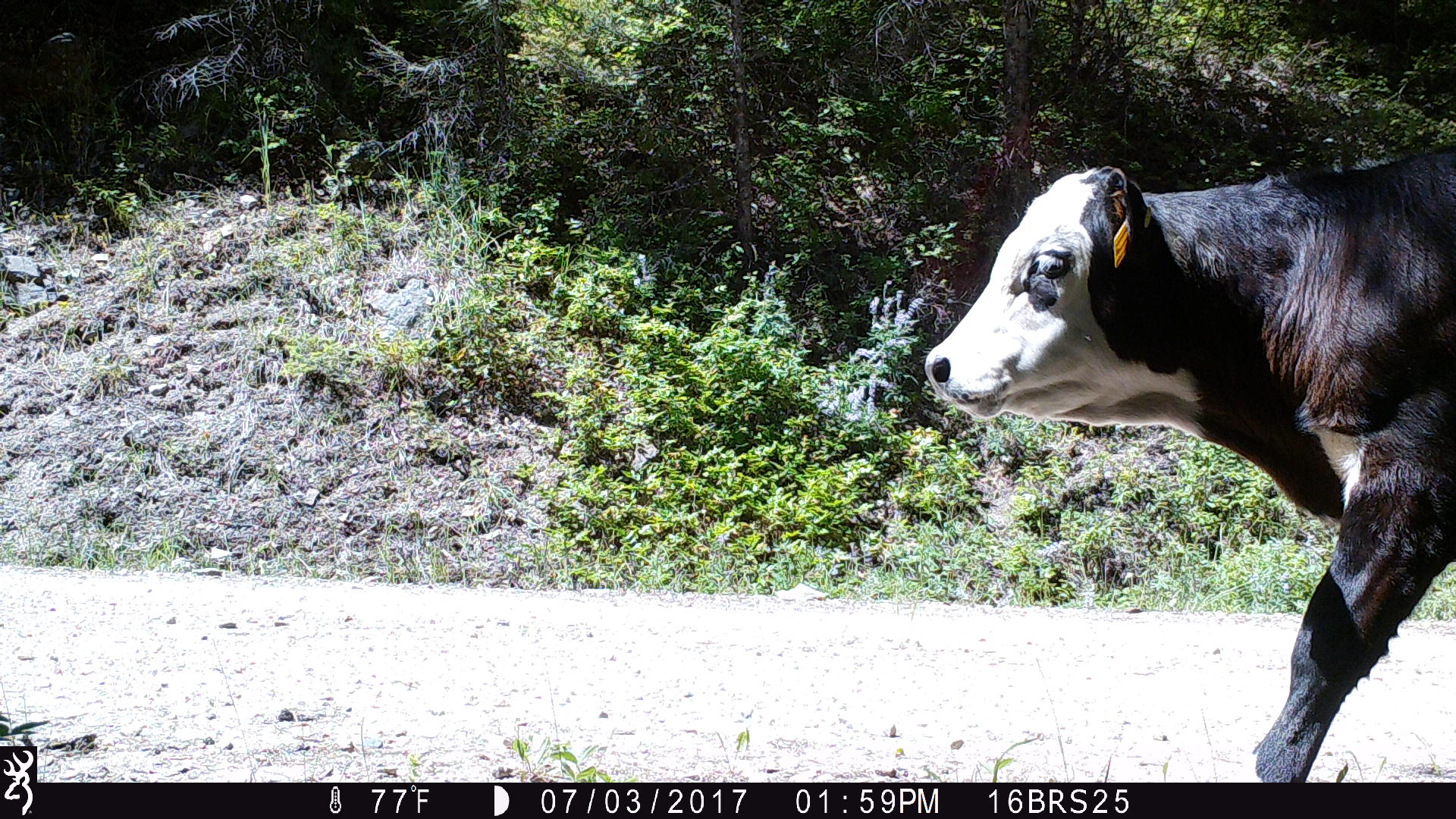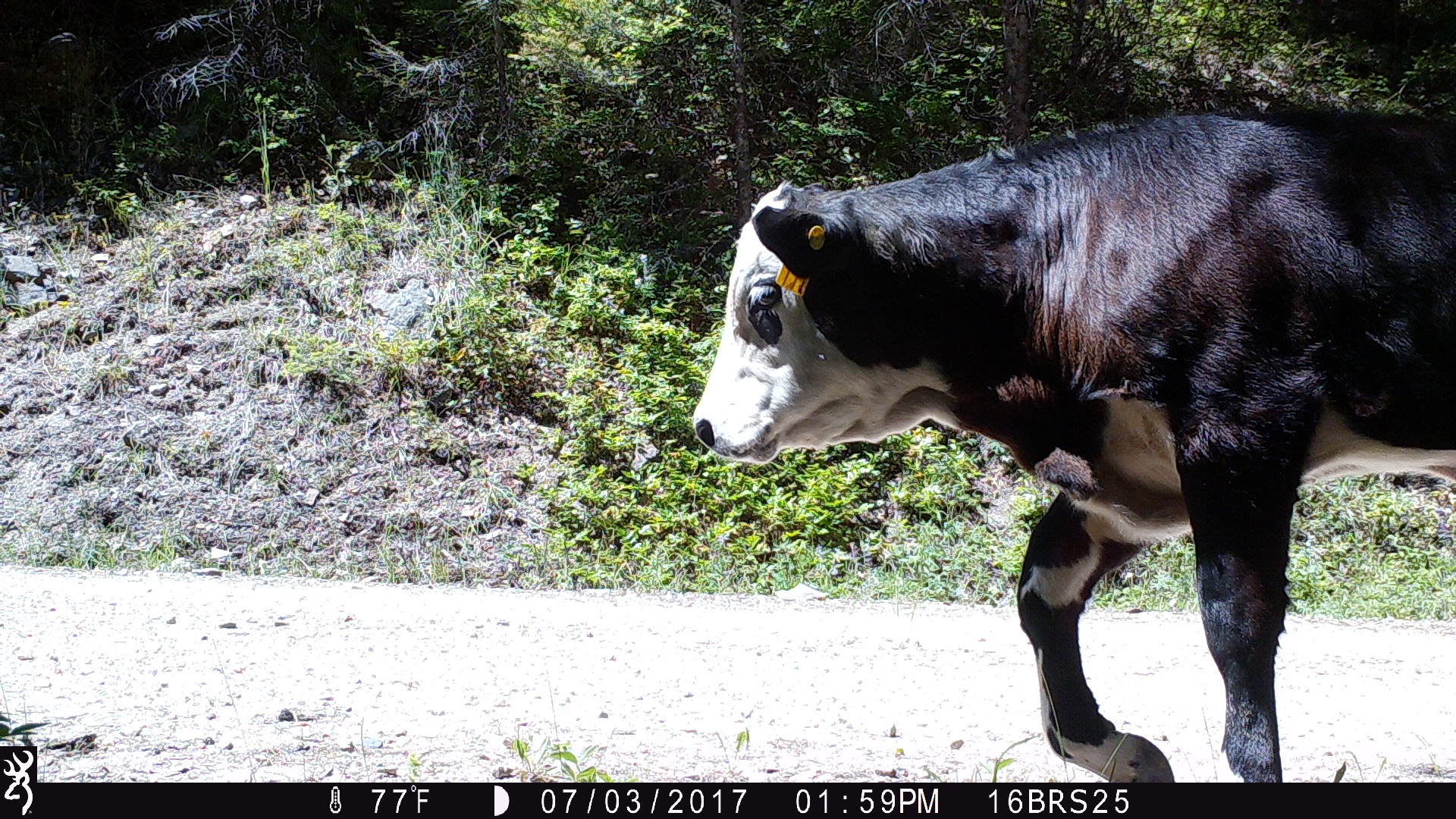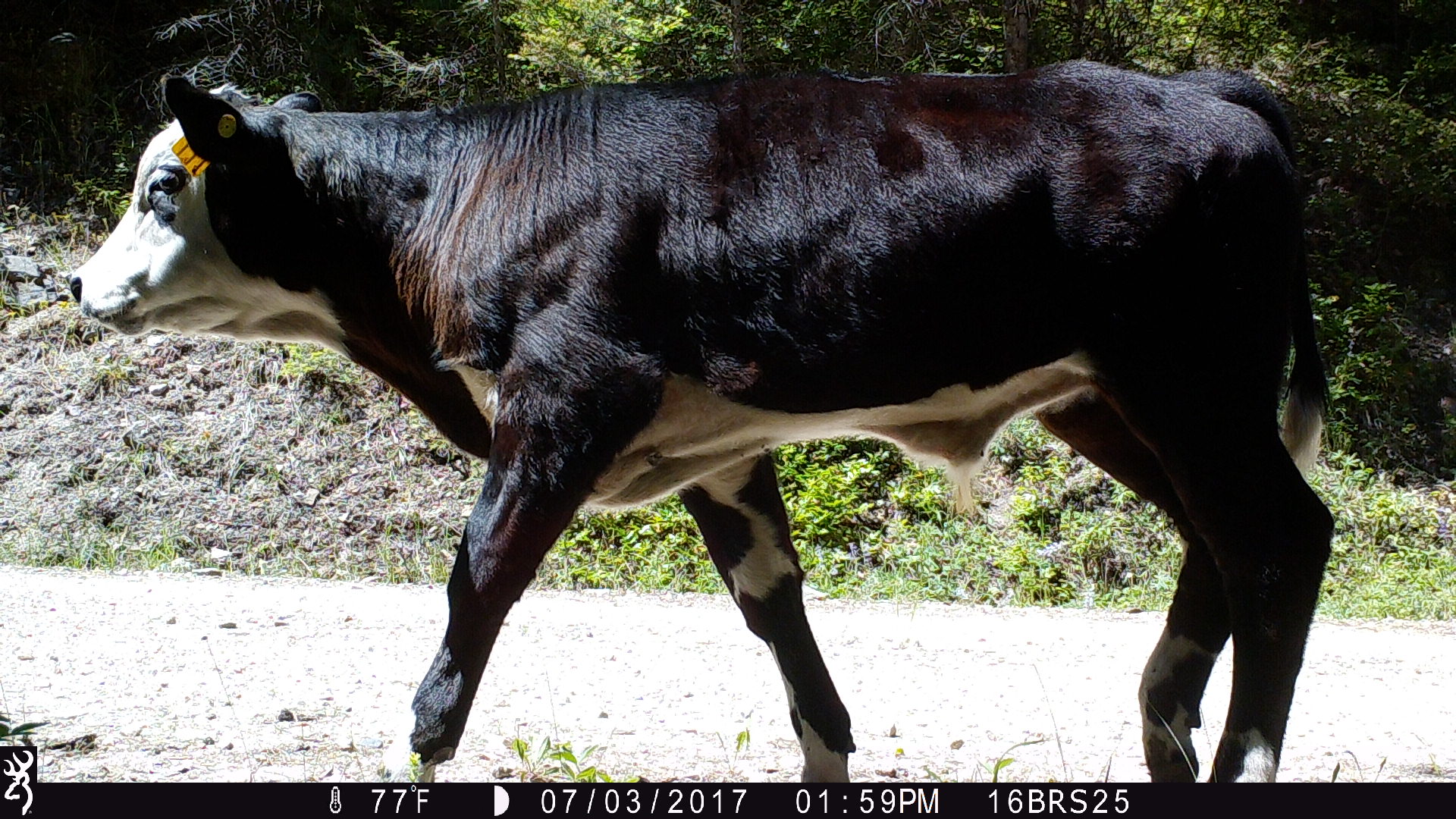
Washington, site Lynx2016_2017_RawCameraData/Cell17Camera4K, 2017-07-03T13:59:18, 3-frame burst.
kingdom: Animalia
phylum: Chordata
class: Mammalia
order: Artiodactyla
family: Bovidae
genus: Bos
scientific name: Bos taurus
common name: domestic cattle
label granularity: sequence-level